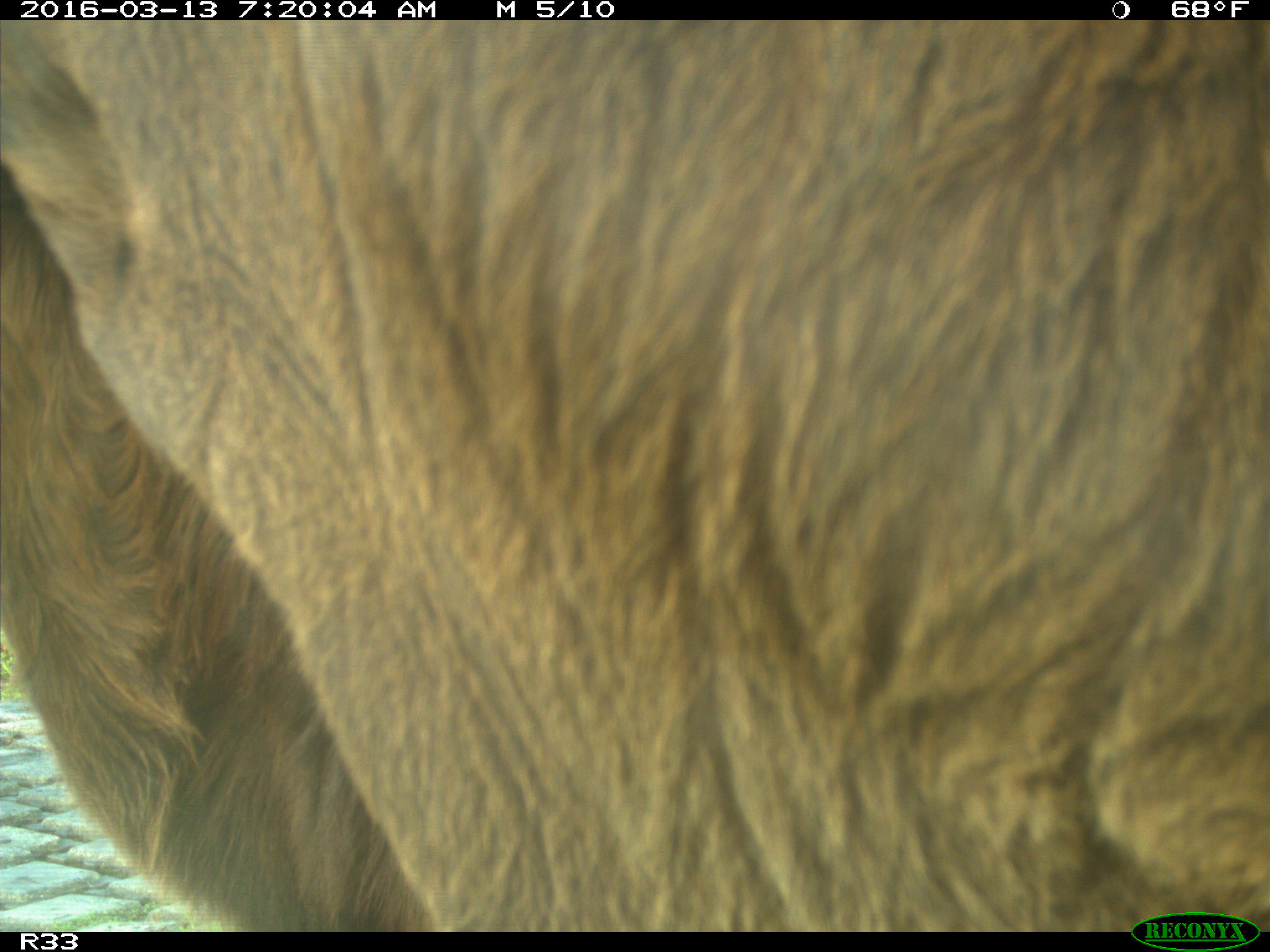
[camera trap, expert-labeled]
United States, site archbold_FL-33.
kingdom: Animalia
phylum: Chordata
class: Mammalia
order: Artiodactyla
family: Bovidae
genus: Bos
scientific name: Bos taurus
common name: domestic cow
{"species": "Bos taurus (domestic cow)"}